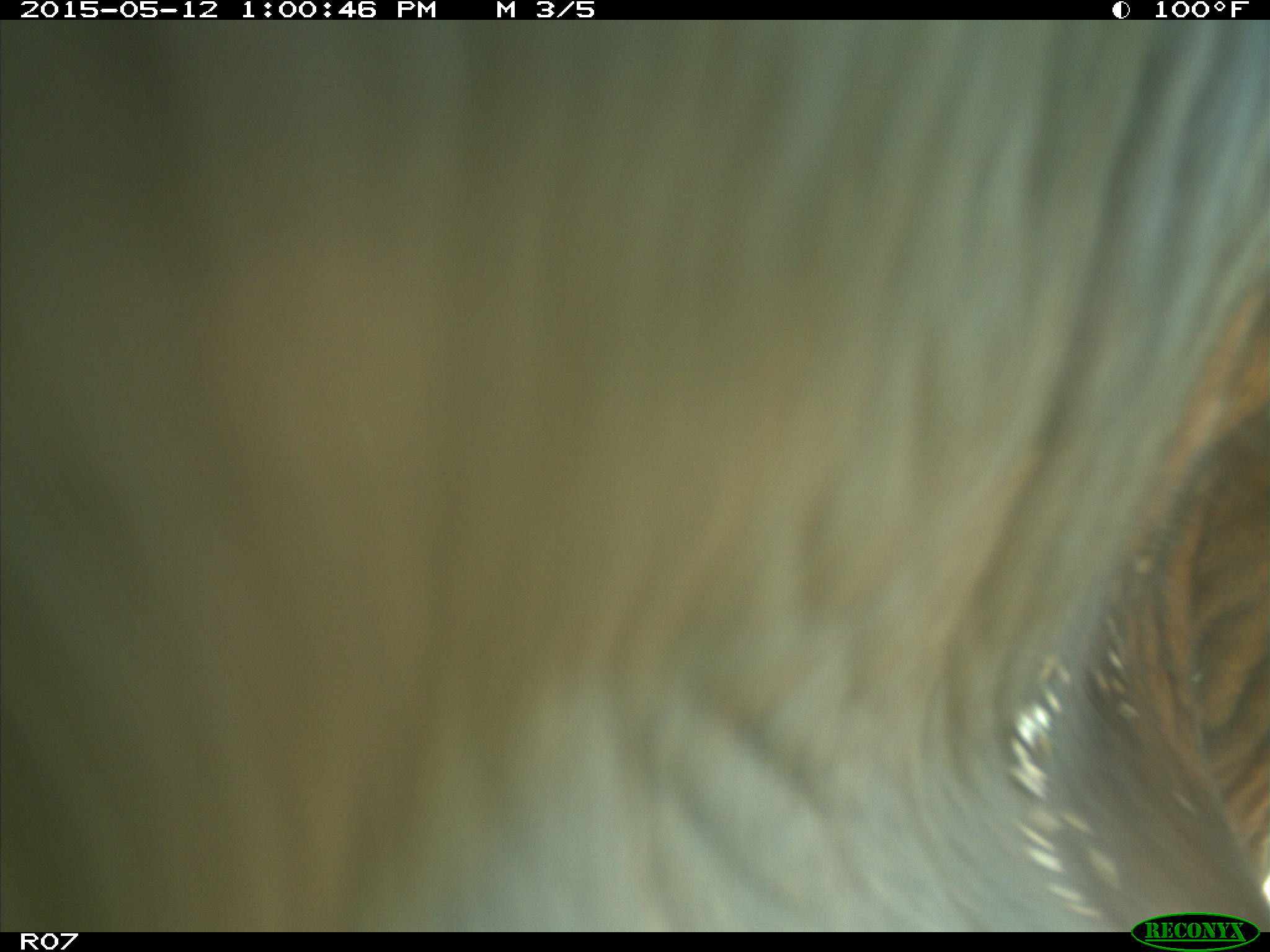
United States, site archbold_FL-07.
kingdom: Animalia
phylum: Chordata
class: Mammalia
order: Artiodactyla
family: Bovidae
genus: Bos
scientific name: Bos taurus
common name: domestic cow